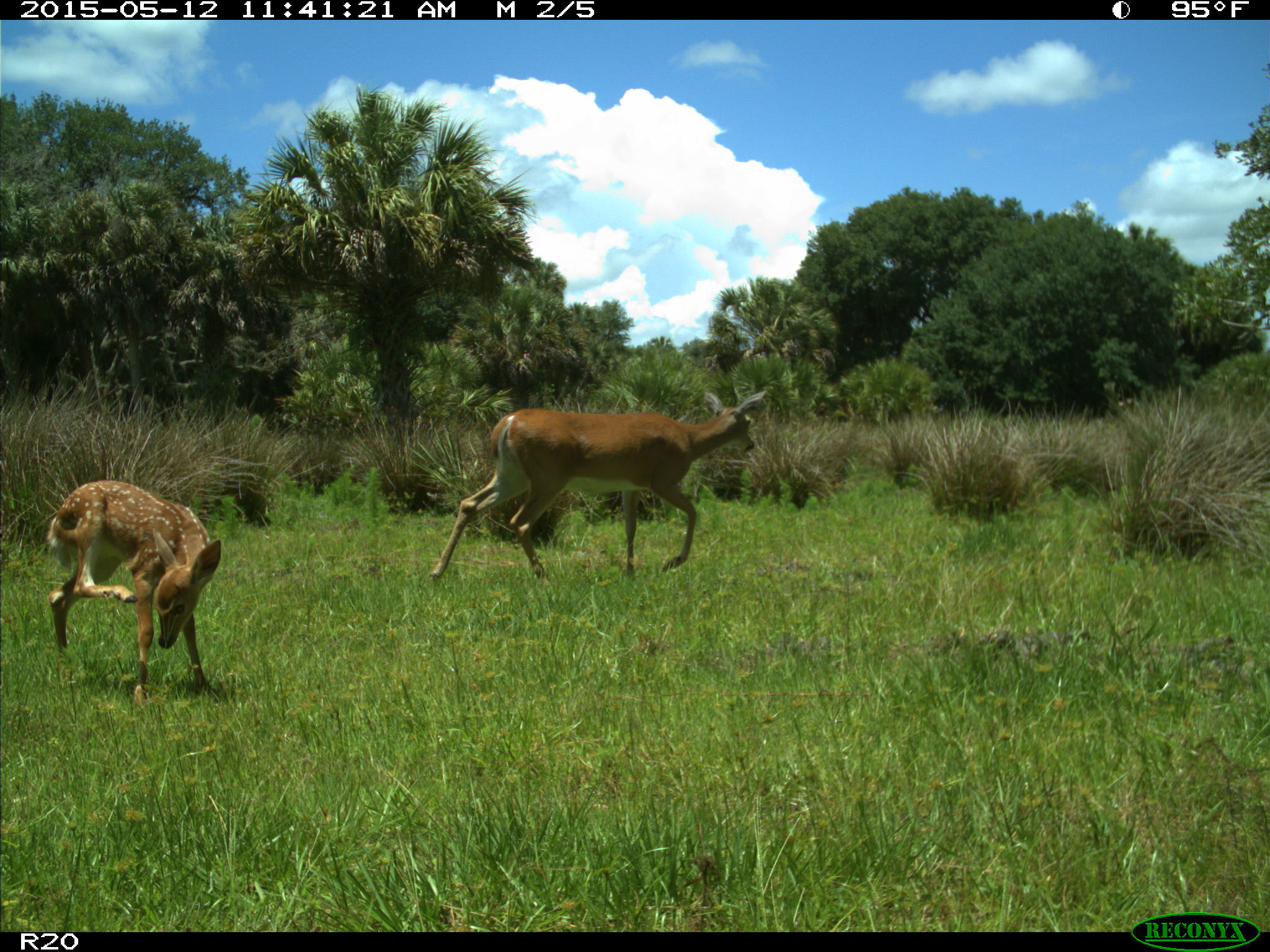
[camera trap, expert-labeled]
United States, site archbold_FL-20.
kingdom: Animalia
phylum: Chordata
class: Mammalia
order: Artiodactyla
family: Cervidae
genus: Odocoileus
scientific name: Odocoileus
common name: deer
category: unidentified deer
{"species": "unidentified deer (deer) (Odocoileus)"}